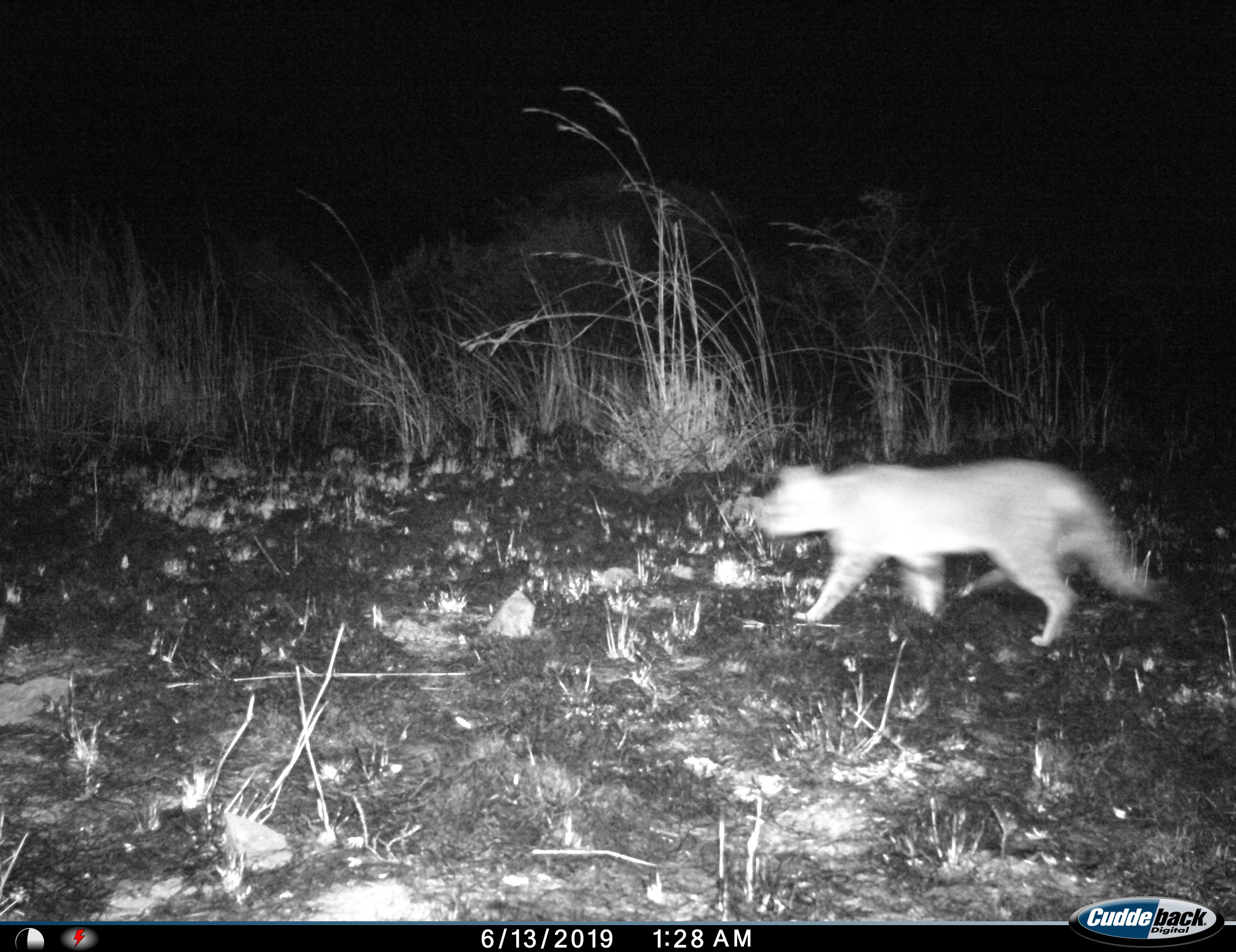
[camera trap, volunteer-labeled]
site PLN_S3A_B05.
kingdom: Animalia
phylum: Chordata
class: Mammalia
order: Carnivora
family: Felidae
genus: Felis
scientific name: Felis lybica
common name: african wild cat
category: africanwildcat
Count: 1.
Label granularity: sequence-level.